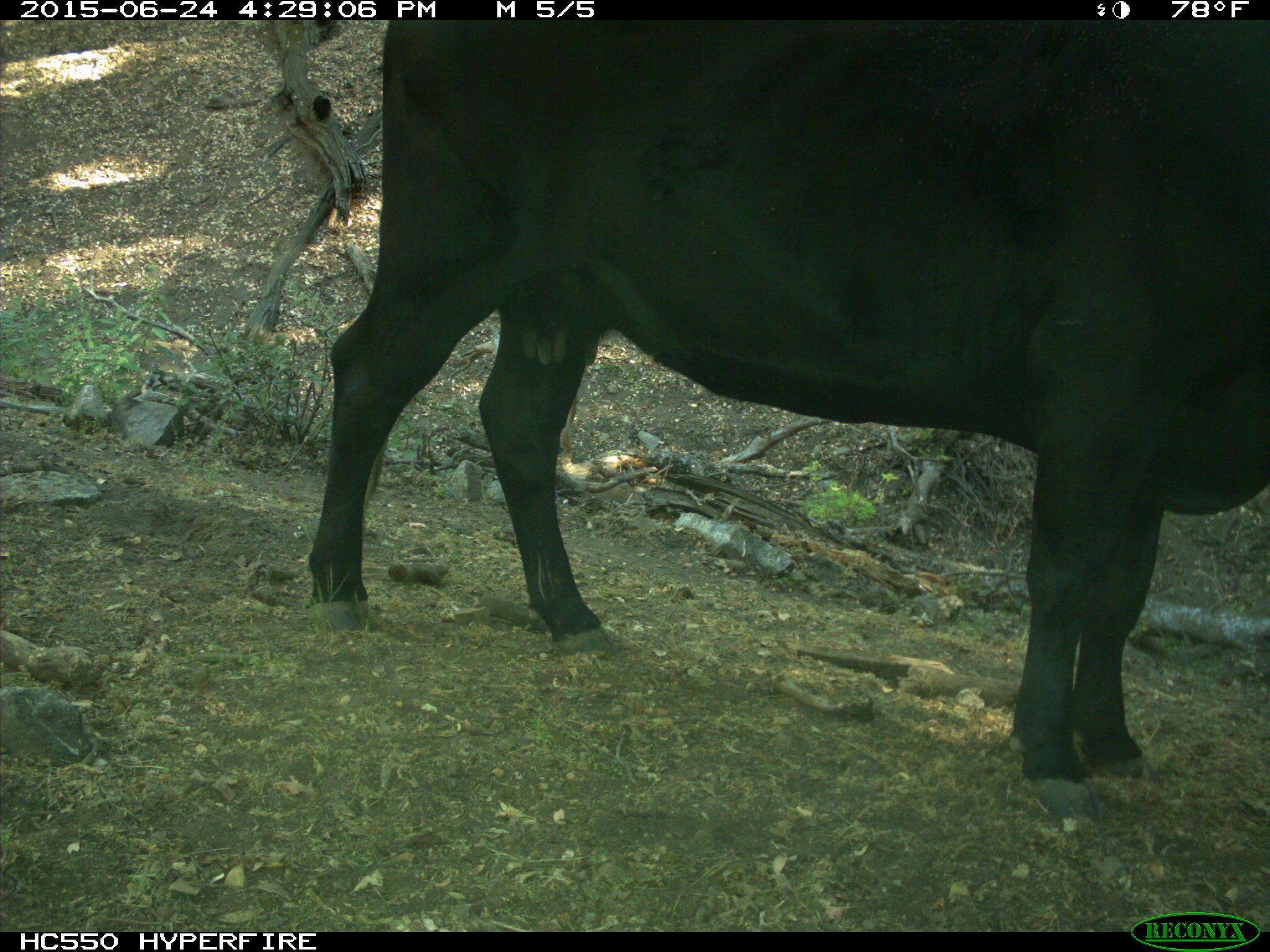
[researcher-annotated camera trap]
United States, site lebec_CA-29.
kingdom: Animalia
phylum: Chordata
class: Mammalia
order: Artiodactyla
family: Bovidae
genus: Bos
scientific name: Bos taurus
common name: domestic cow